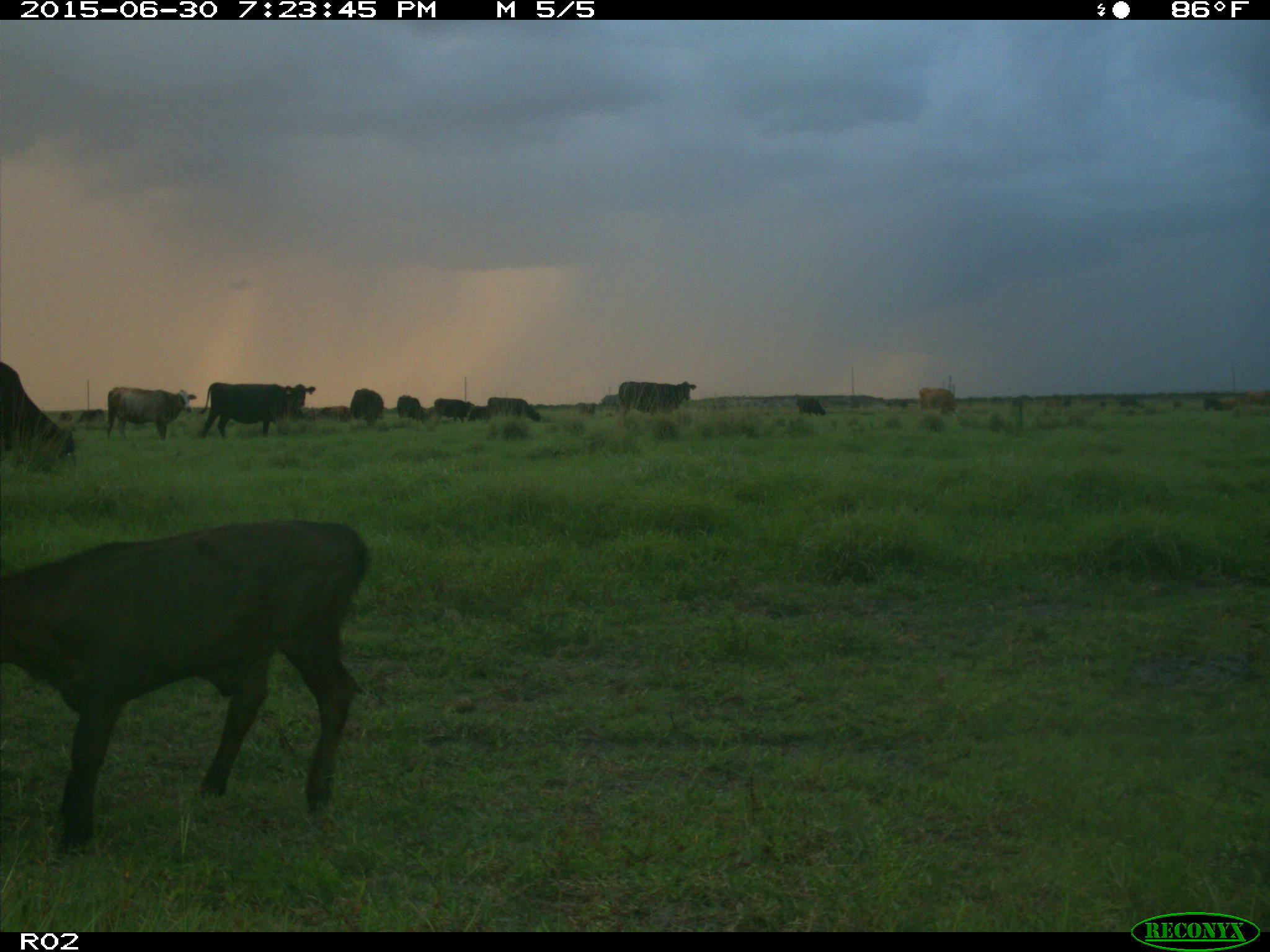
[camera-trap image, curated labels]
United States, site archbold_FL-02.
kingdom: Animalia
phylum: Chordata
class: Mammalia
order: Artiodactyla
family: Bovidae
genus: Bos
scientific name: Bos taurus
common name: domestic cow